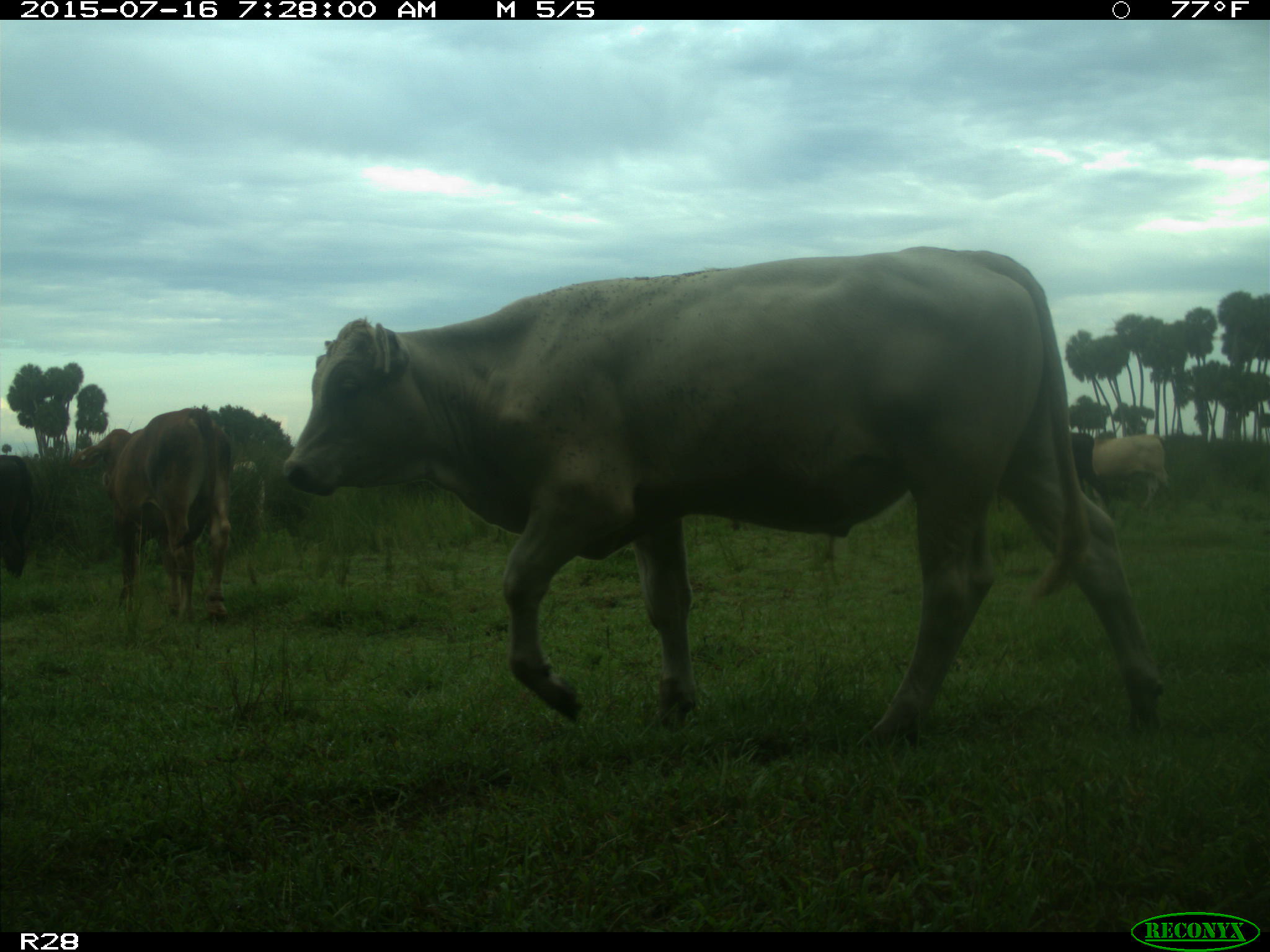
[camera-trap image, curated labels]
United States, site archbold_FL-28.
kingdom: Animalia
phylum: Chordata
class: Mammalia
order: Artiodactyla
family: Bovidae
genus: Bos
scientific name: Bos taurus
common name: domestic cow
Bos taurus (domestic cow).